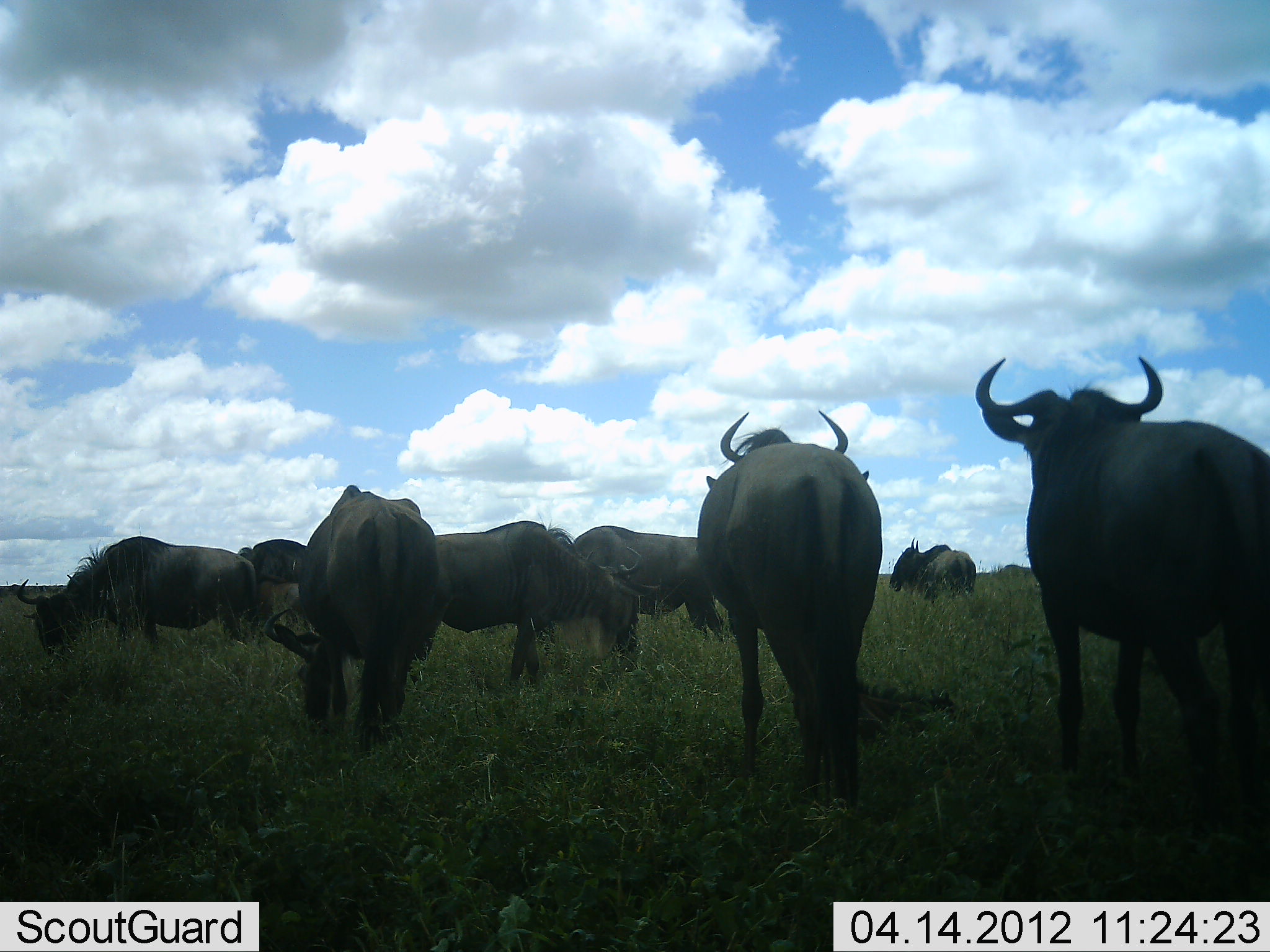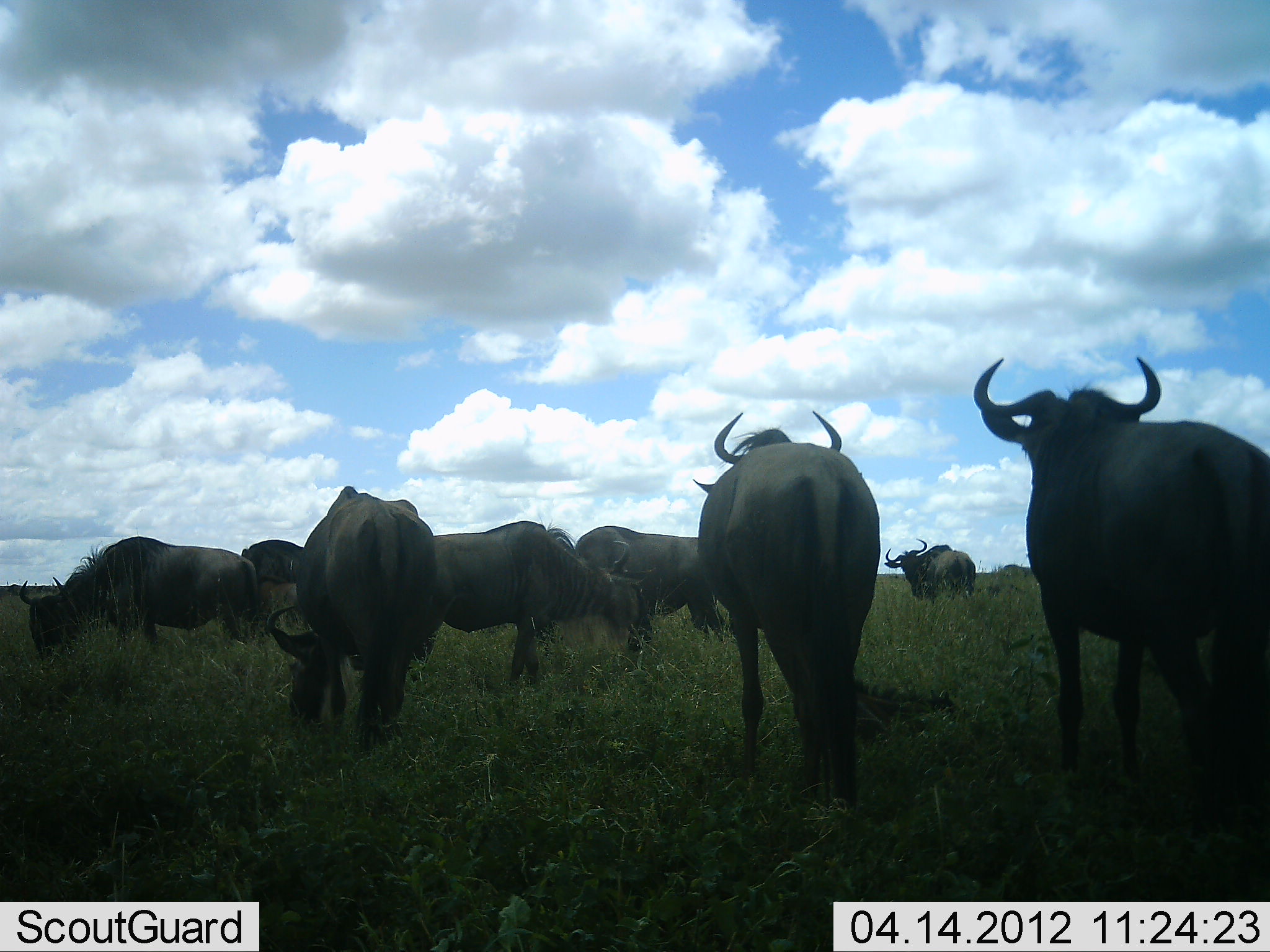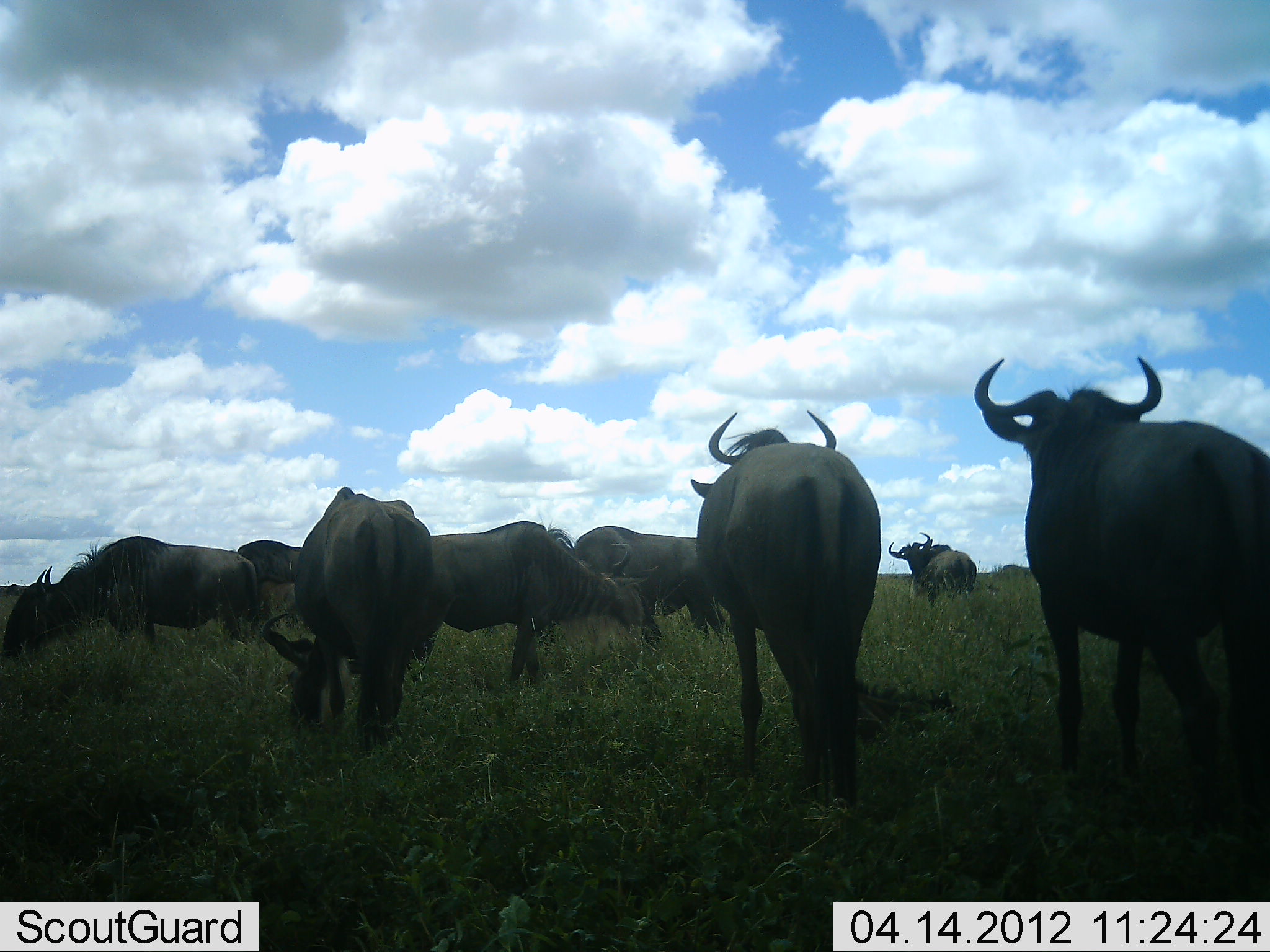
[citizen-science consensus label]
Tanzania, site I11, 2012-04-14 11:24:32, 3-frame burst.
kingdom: Animalia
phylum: Chordata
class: Mammalia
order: Artiodactyla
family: Bovidae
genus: Connochaetes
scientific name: Connochaetes taurinus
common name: blue wildebeest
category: wildebeest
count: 8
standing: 88%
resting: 4%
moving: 8%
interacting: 4%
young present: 8%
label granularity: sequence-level